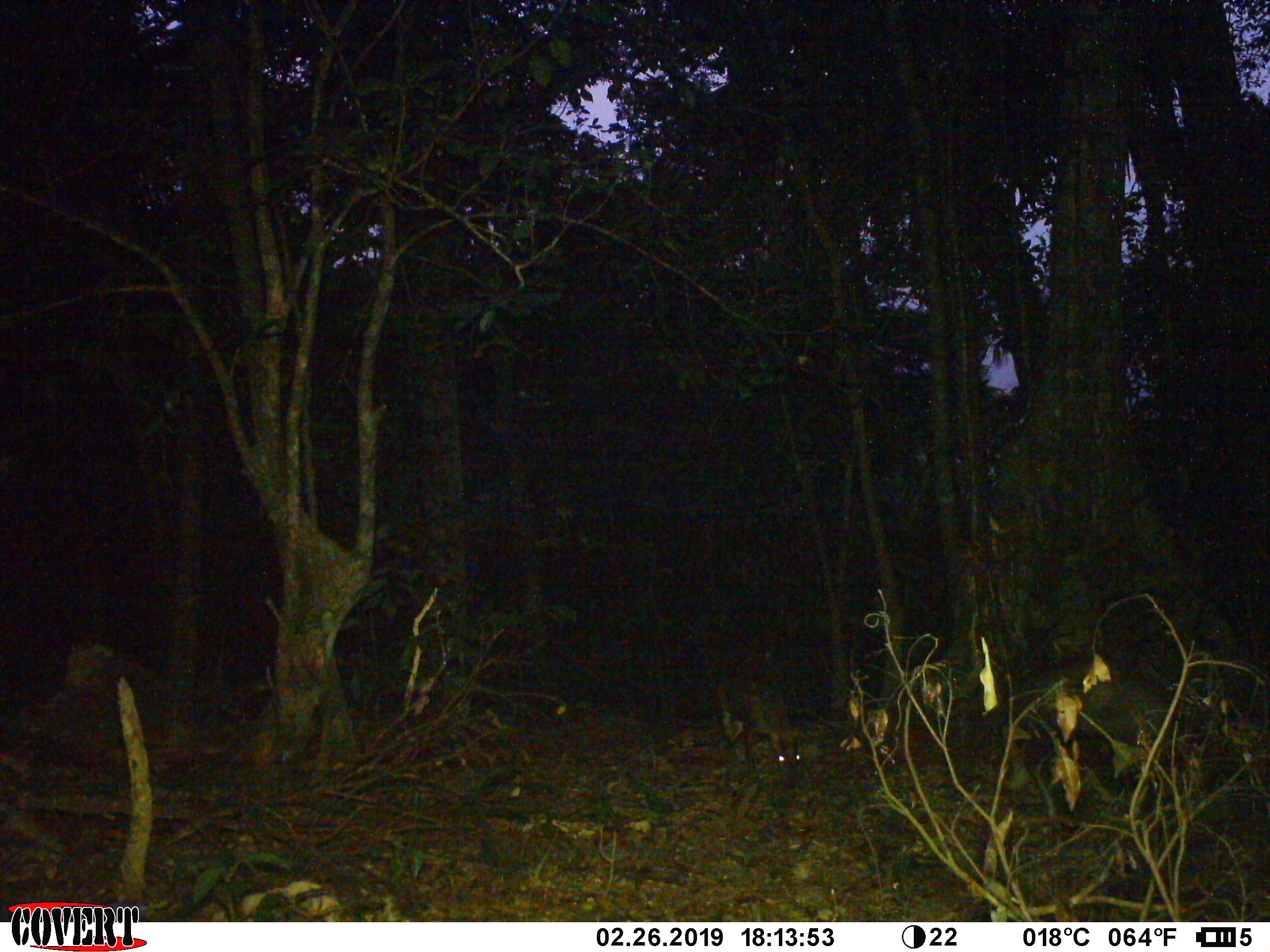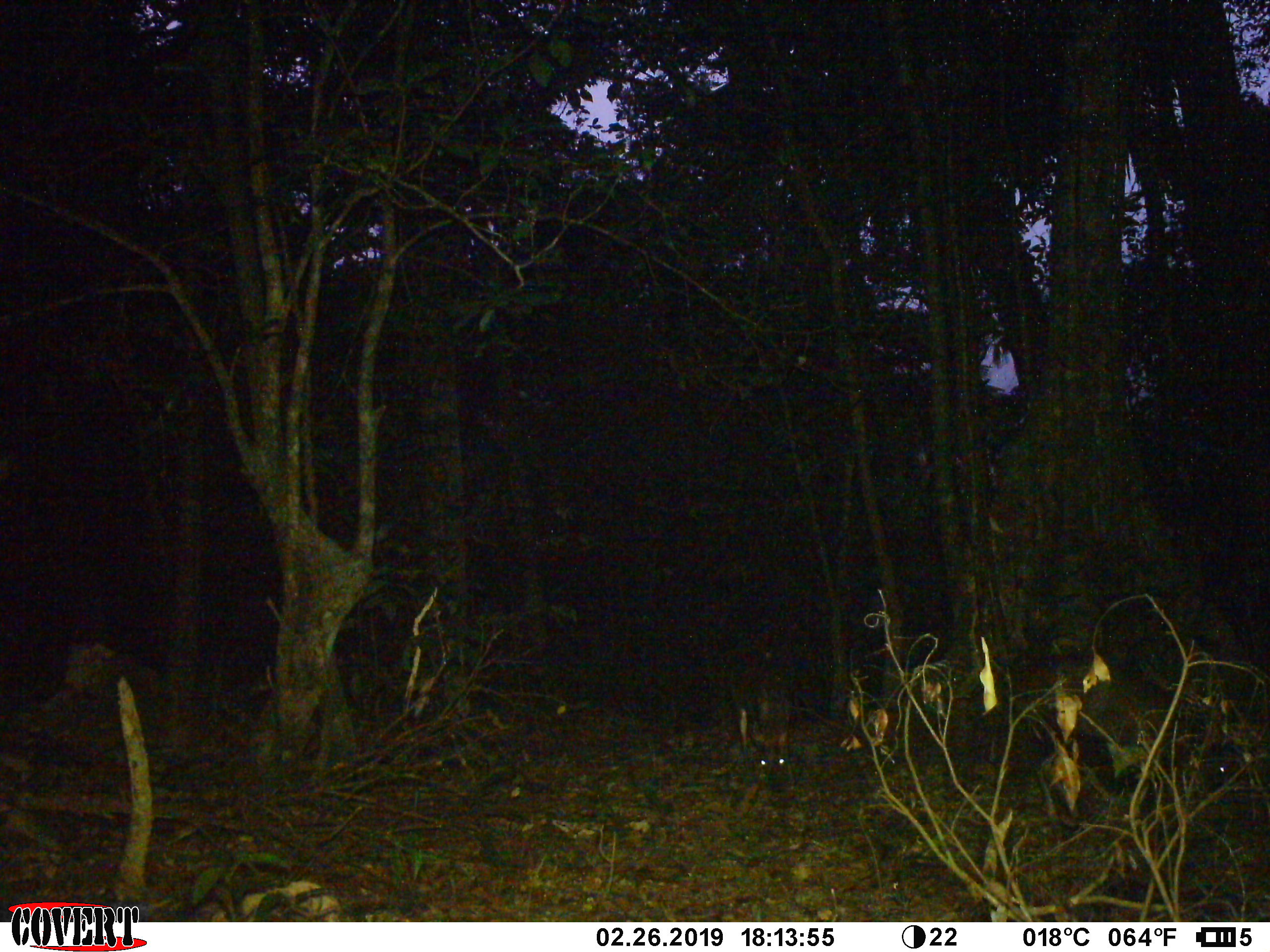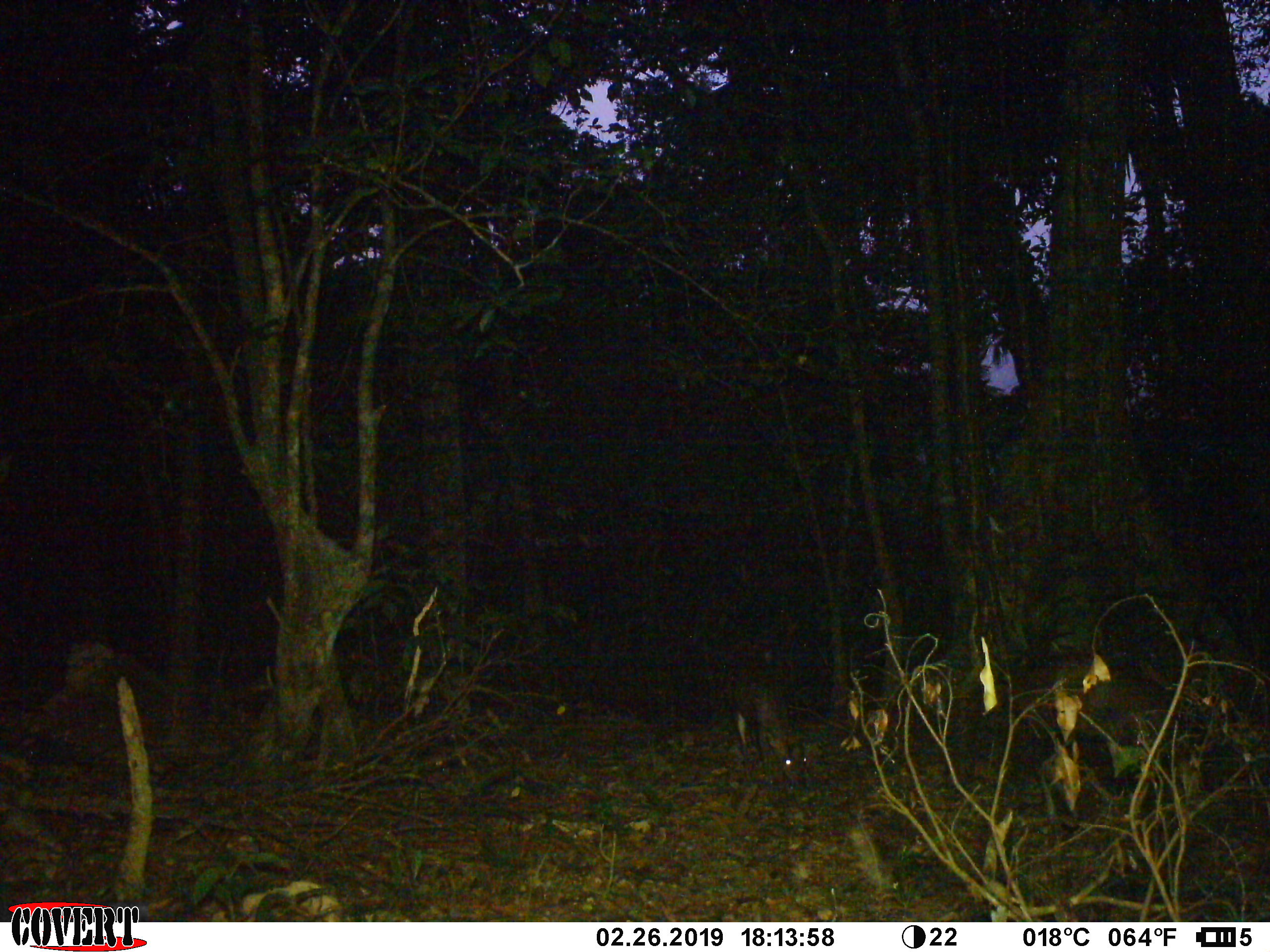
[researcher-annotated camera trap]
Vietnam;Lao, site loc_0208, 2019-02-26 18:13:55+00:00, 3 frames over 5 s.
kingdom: Animalia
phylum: Chordata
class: Mammalia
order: Artiodactyla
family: Cervidae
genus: Muntiacus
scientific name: Muntiacus rooseveltorum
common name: roosevelt's muntjac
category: roosevelts muntjac group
Roosevelts muntjac group (roosevelt's muntjac) (Muntiacus rooseveltorum). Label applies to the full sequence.